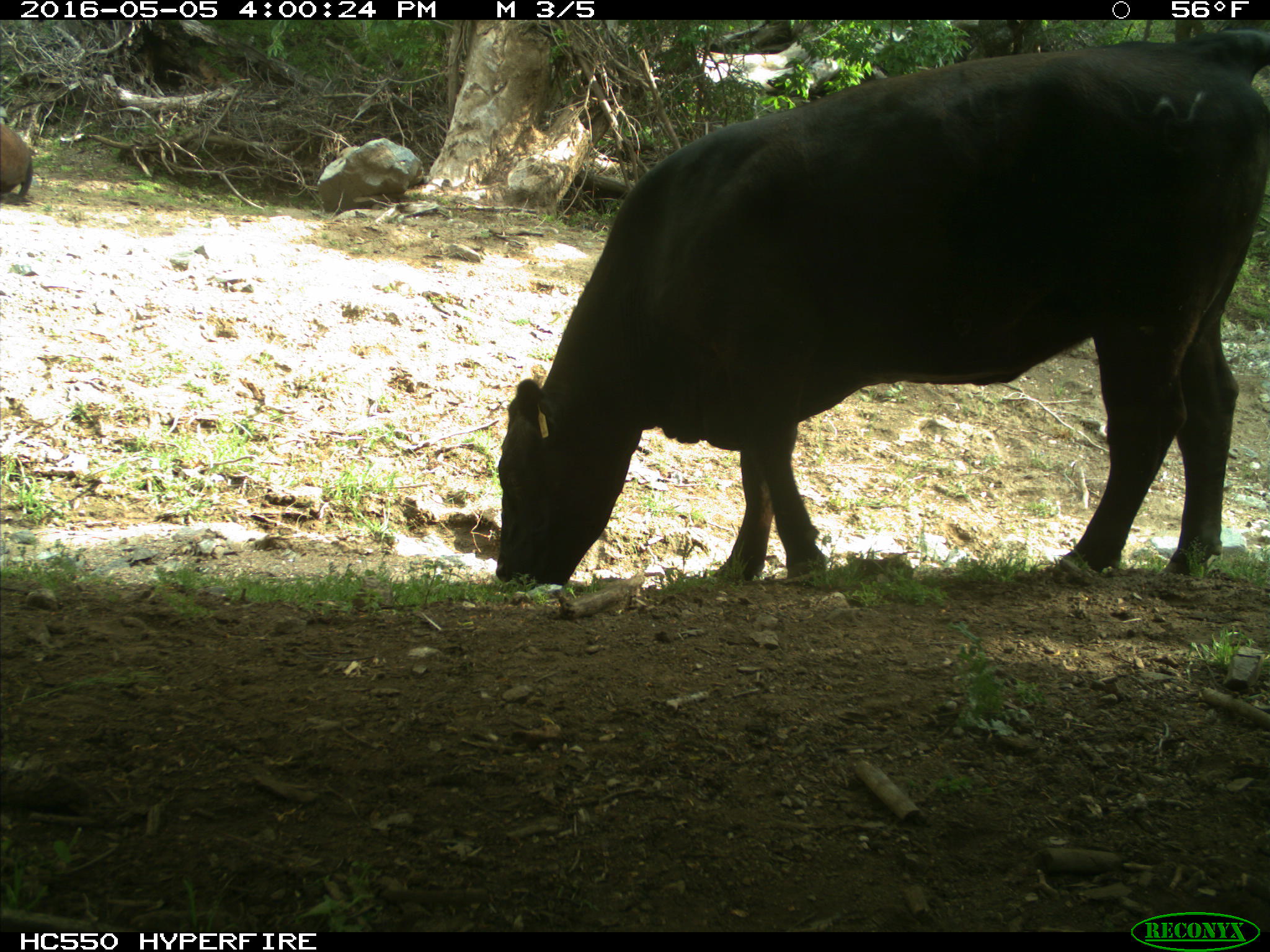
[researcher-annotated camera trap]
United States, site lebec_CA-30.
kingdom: Animalia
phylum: Chordata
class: Mammalia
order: Artiodactyla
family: Bovidae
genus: Bos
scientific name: Bos taurus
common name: domestic cow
Bos taurus (domestic cow).